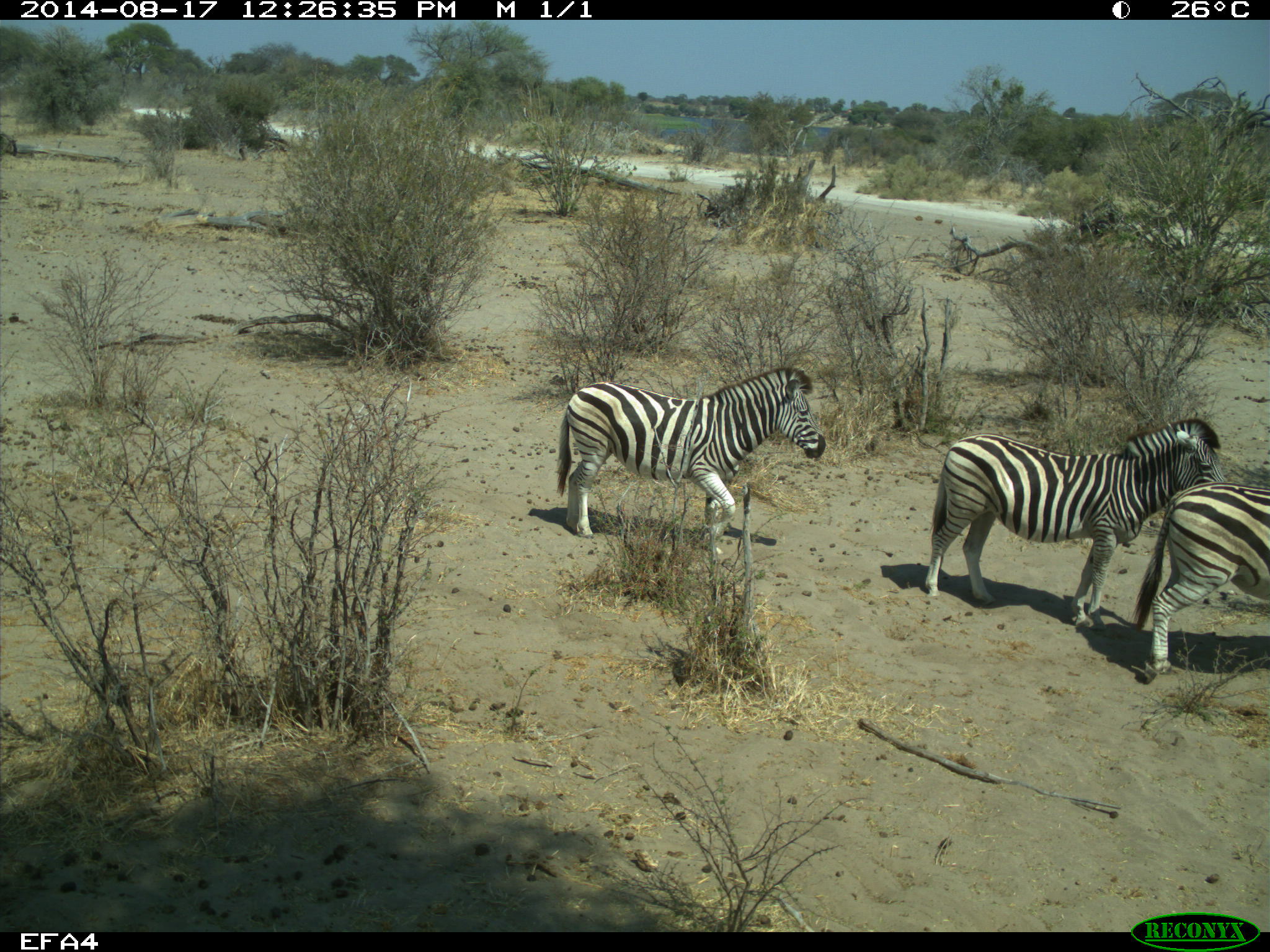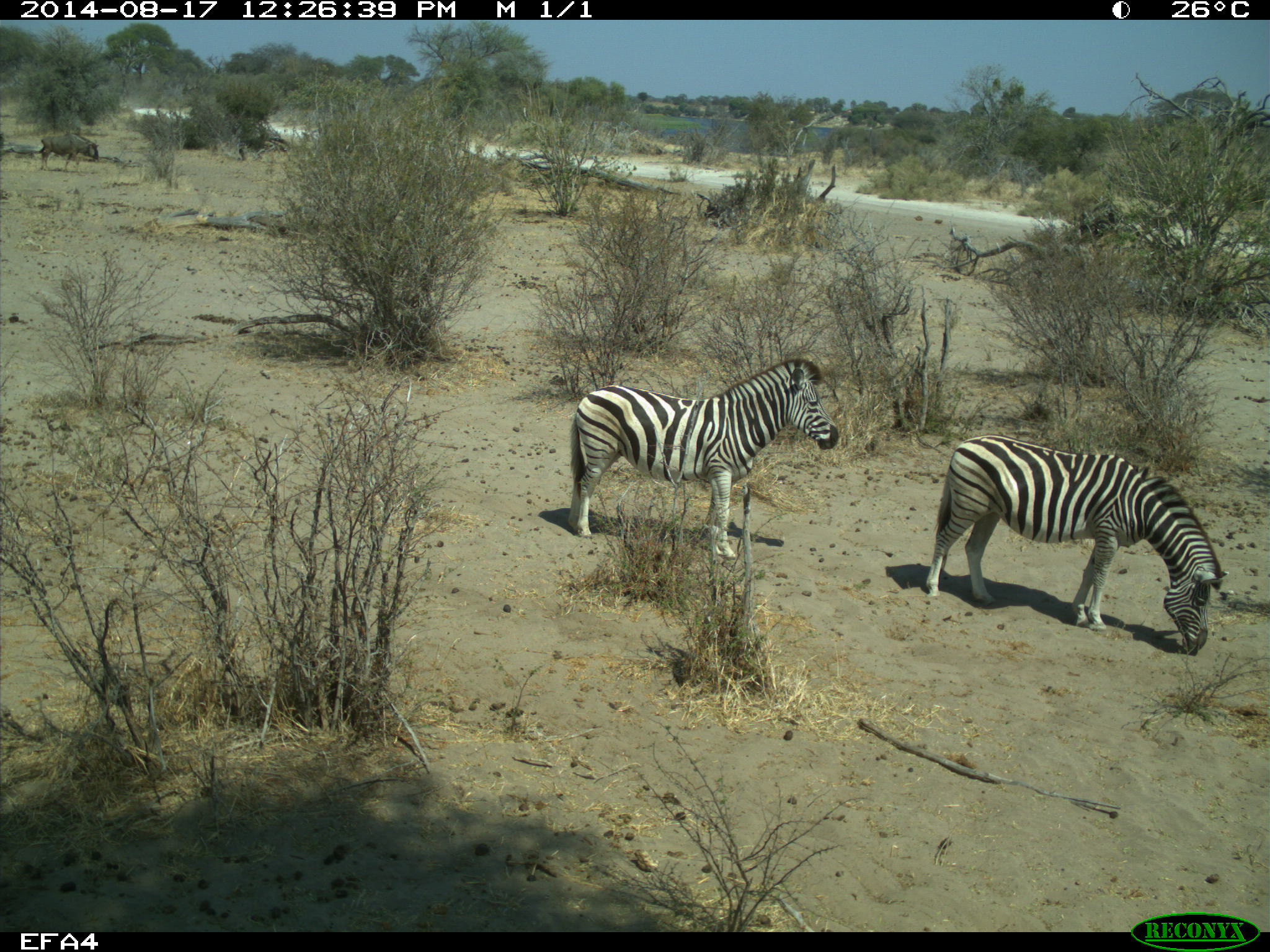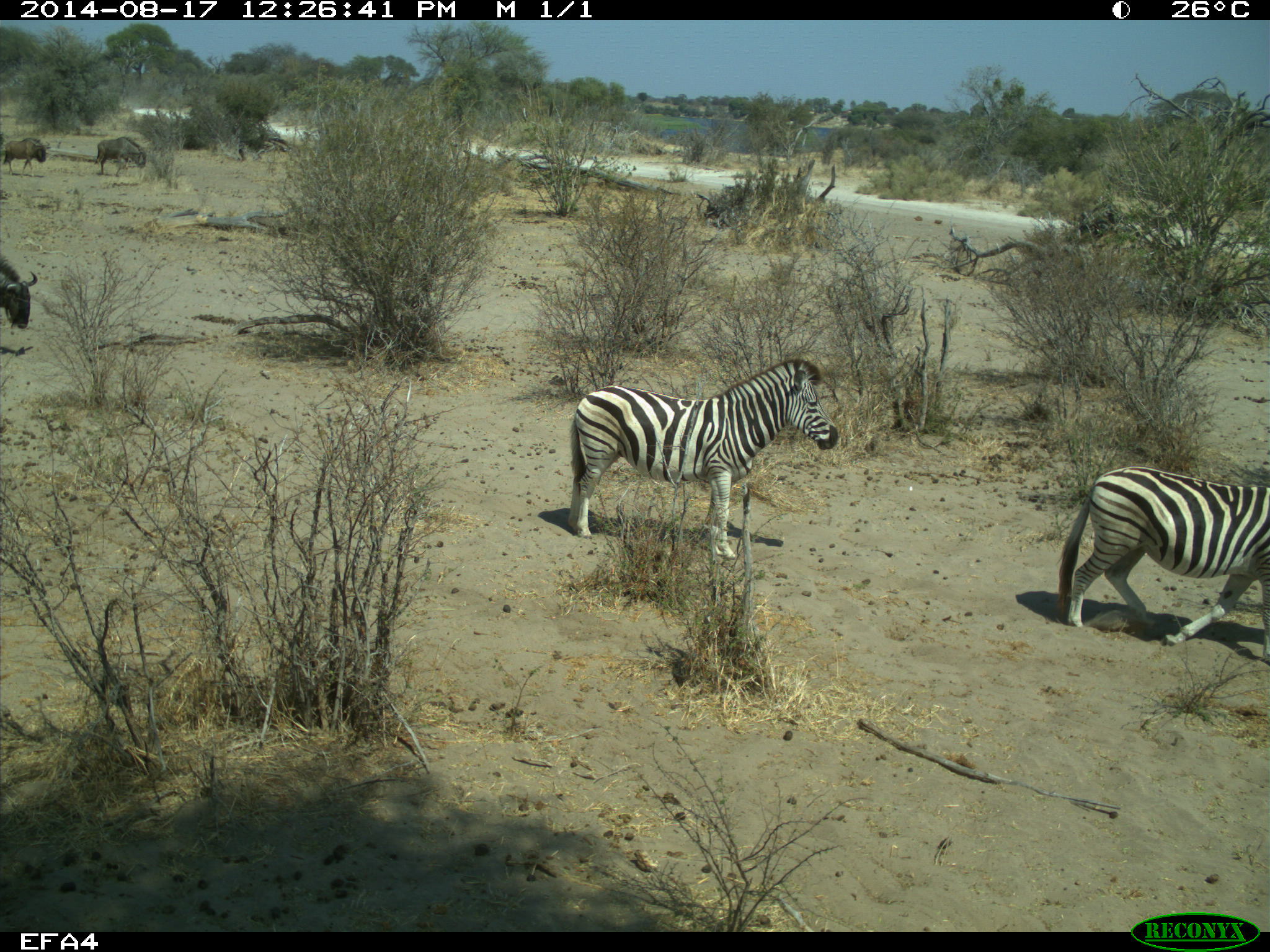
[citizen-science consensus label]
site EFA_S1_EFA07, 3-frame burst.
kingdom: Animalia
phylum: Chordata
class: Mammalia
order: Artiodactyla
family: Bovidae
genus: Connochaetes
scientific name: Connochaetes taurinus taurinus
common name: blue wildebeest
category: wildebeestblue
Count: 3.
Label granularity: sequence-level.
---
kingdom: Animalia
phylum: Chordata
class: Mammalia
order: Perissodactyla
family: Equidae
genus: Equus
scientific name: Equus quagga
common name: plains zebra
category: zebraplains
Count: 3.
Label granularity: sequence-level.